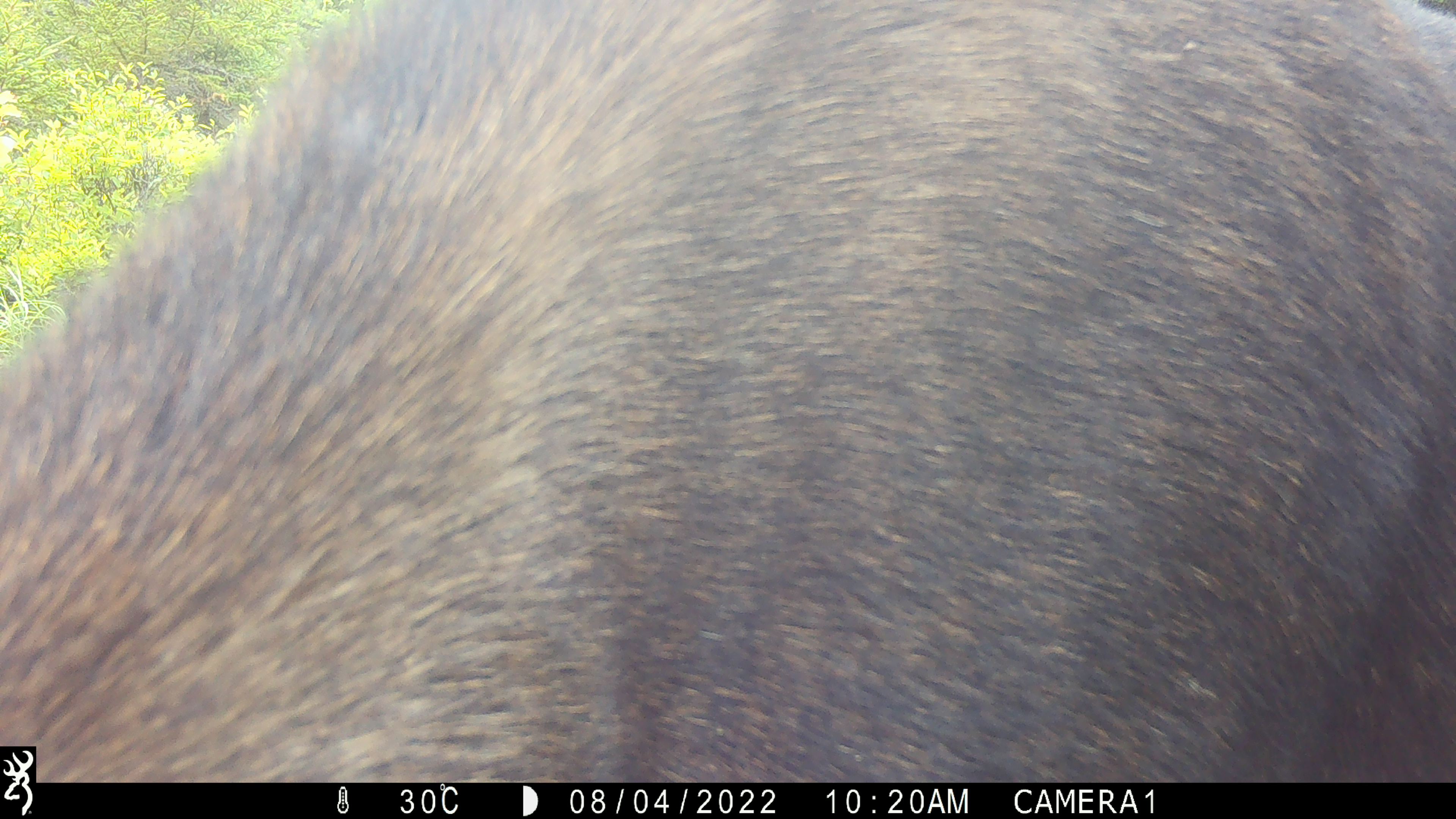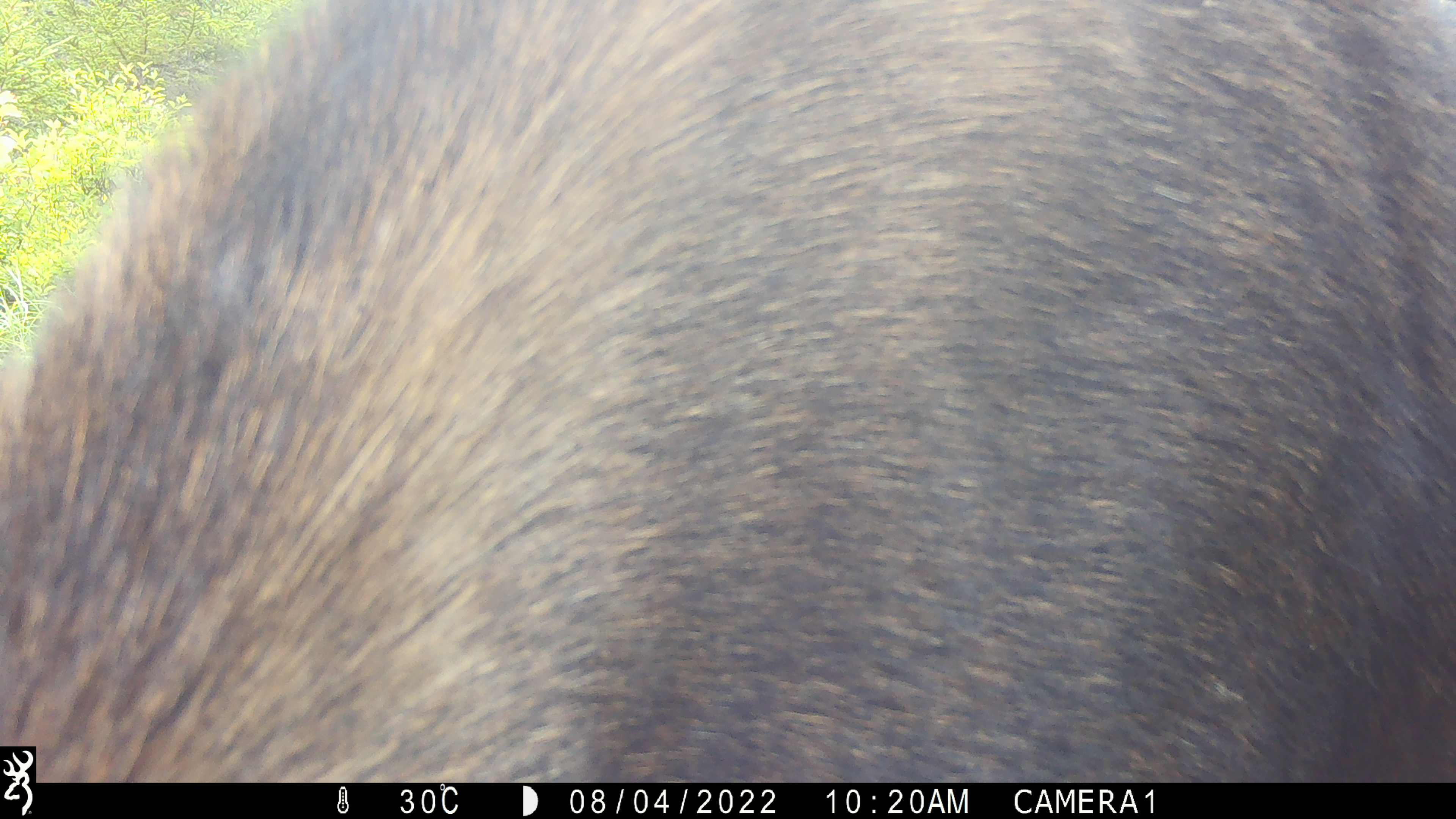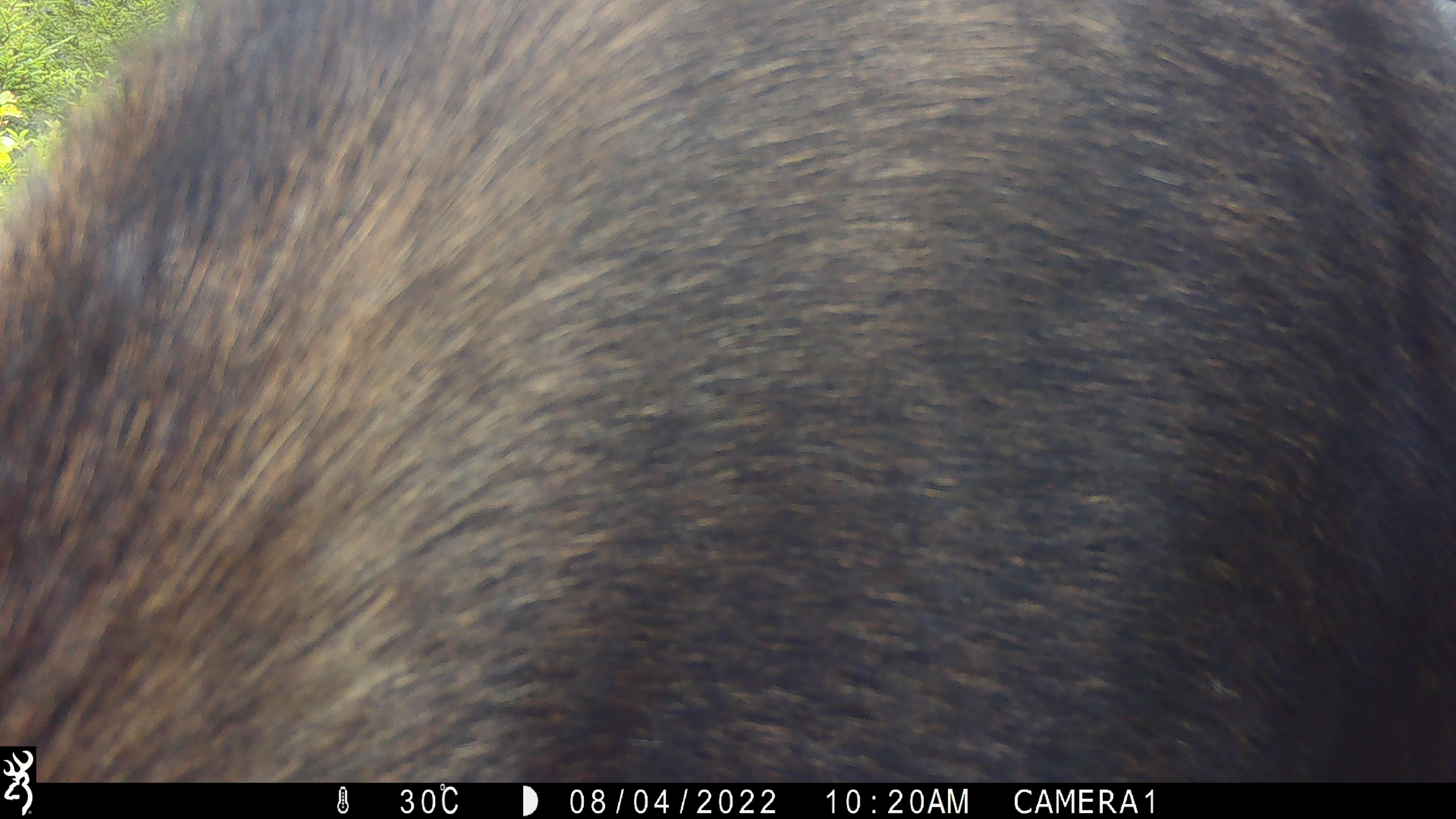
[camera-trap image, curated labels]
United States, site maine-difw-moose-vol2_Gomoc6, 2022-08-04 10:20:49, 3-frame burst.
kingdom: Animalia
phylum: Chordata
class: Mammalia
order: Artiodactyla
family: Cervidae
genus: Alces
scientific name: Alces alces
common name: moose